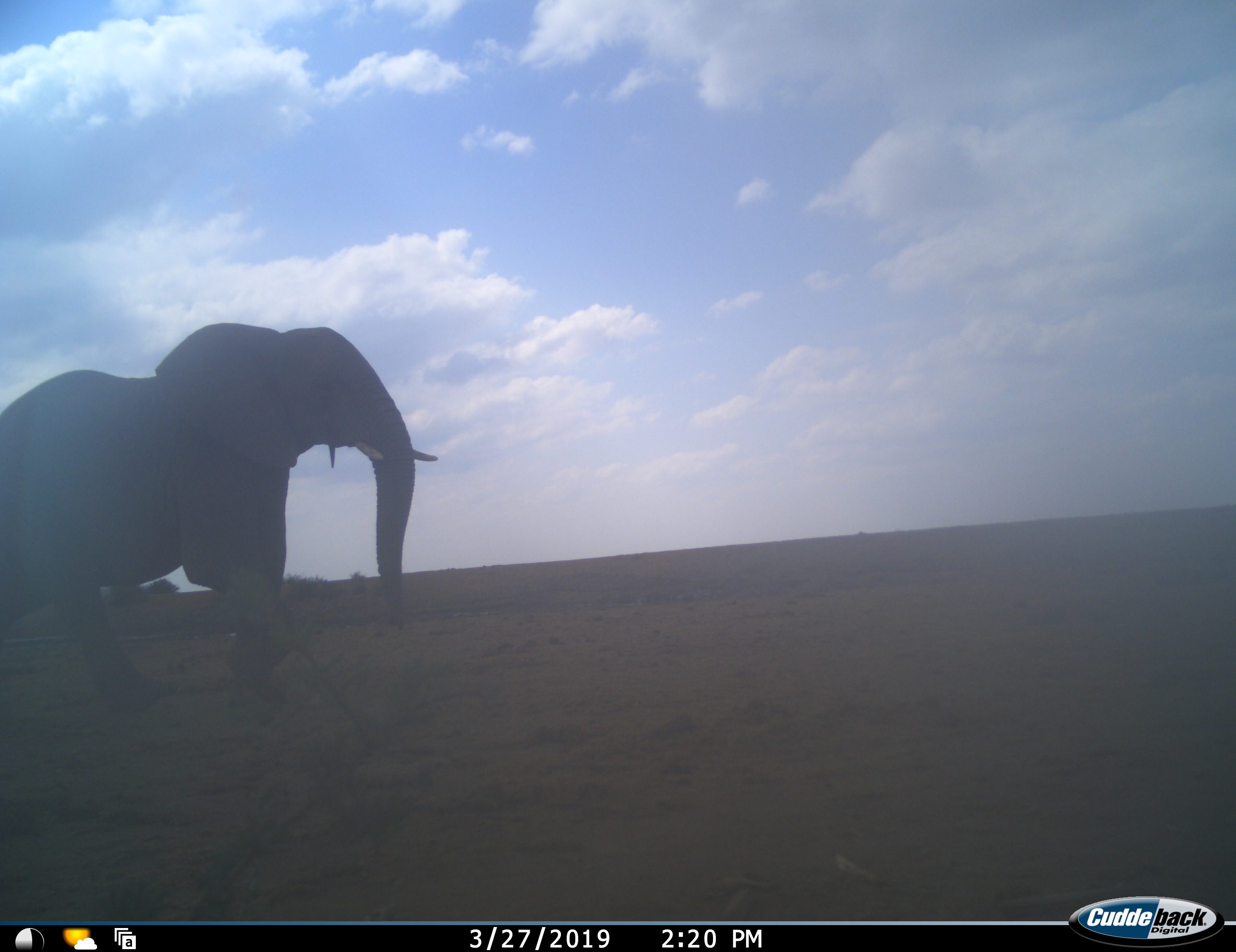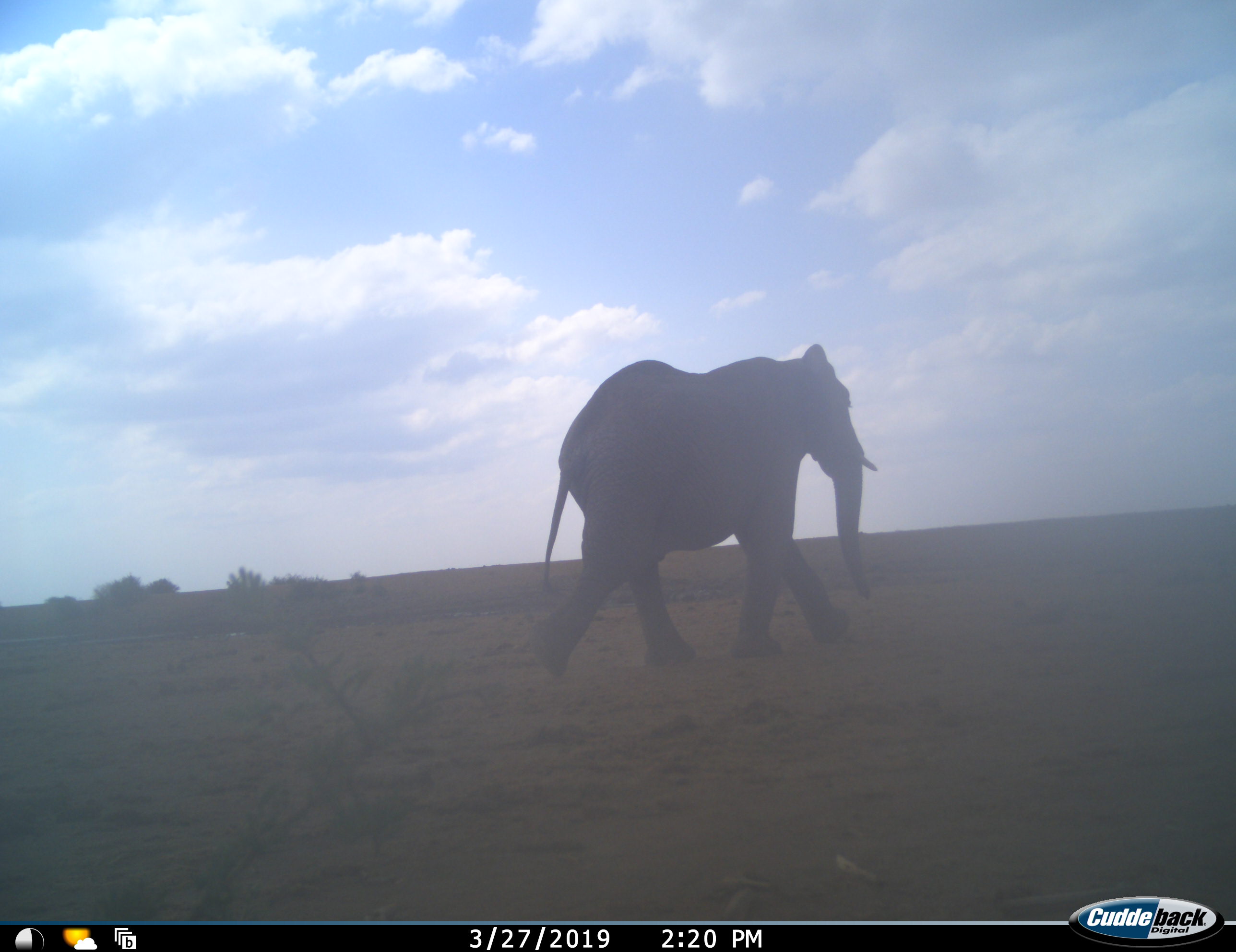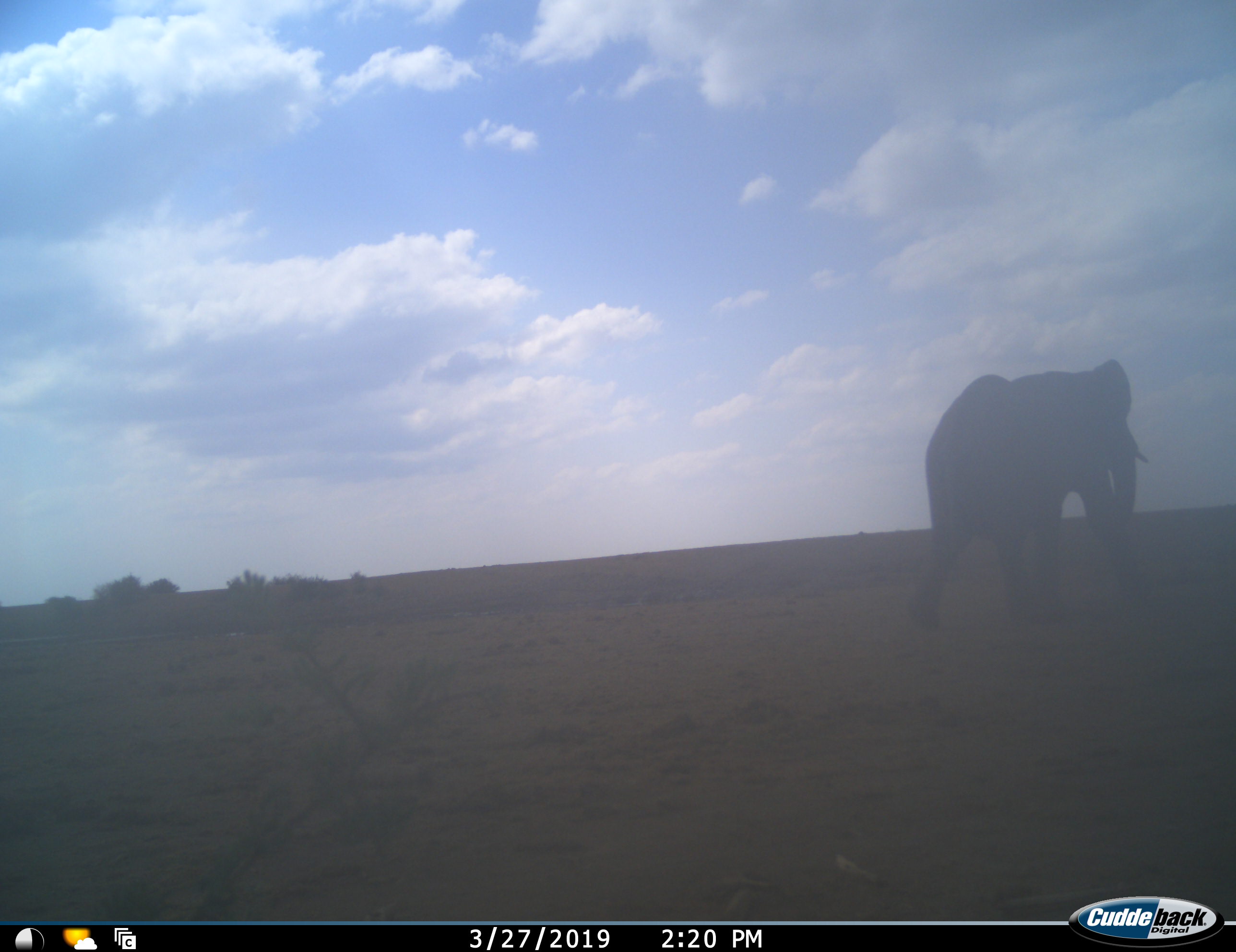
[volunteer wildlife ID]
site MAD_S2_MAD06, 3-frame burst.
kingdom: Animalia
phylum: Chordata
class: Mammalia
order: Proboscidea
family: Elephantidae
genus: Loxodonta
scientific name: Loxodonta africana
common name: african bush elephant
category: elephant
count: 1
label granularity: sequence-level